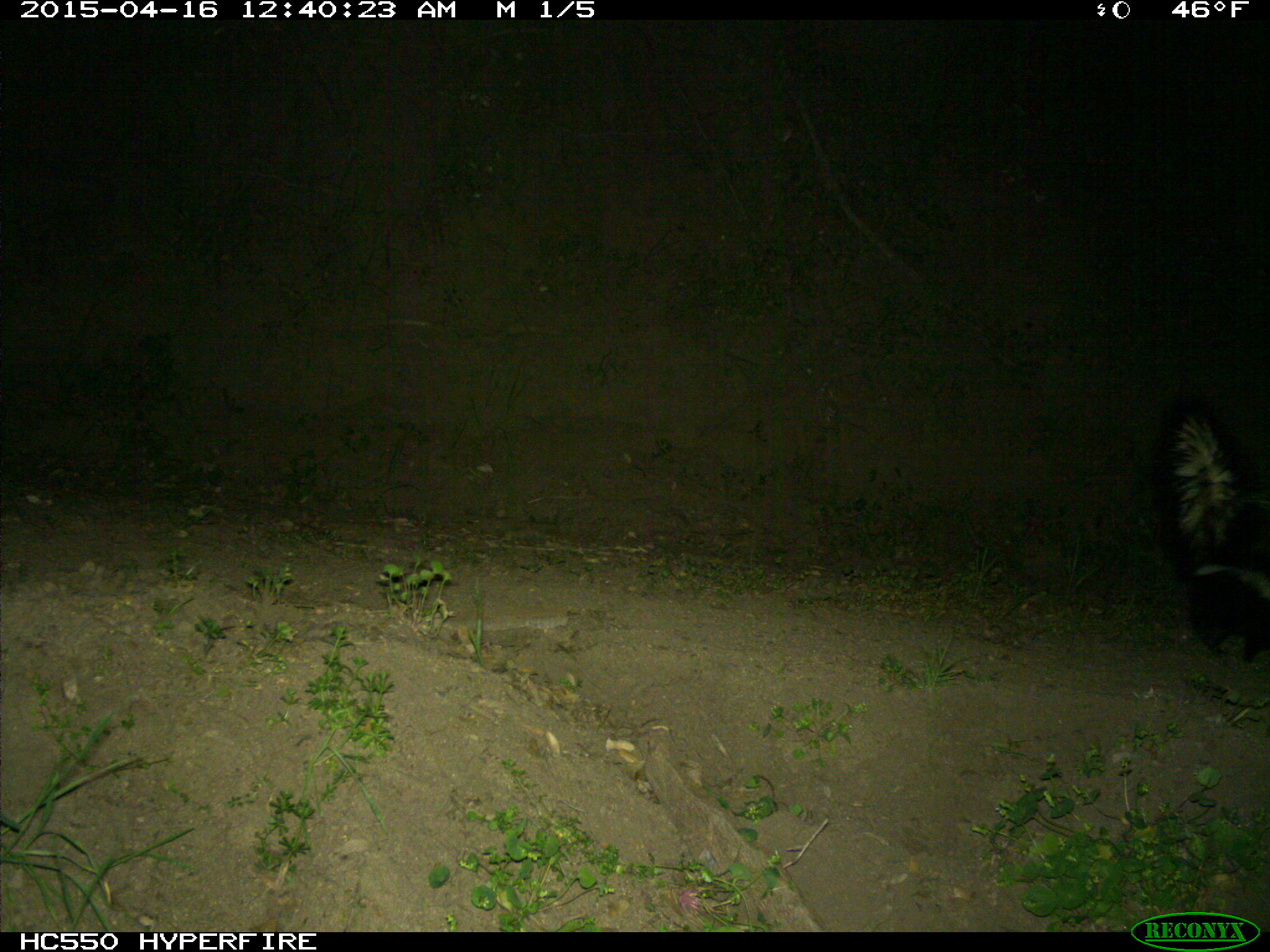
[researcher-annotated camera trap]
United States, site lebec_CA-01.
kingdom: Animalia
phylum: Chordata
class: Mammalia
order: Carnivora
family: Mephitidae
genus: Mephitis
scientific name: Mephitis mephitis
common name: striped skunk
Mephitis mephitis (striped skunk).